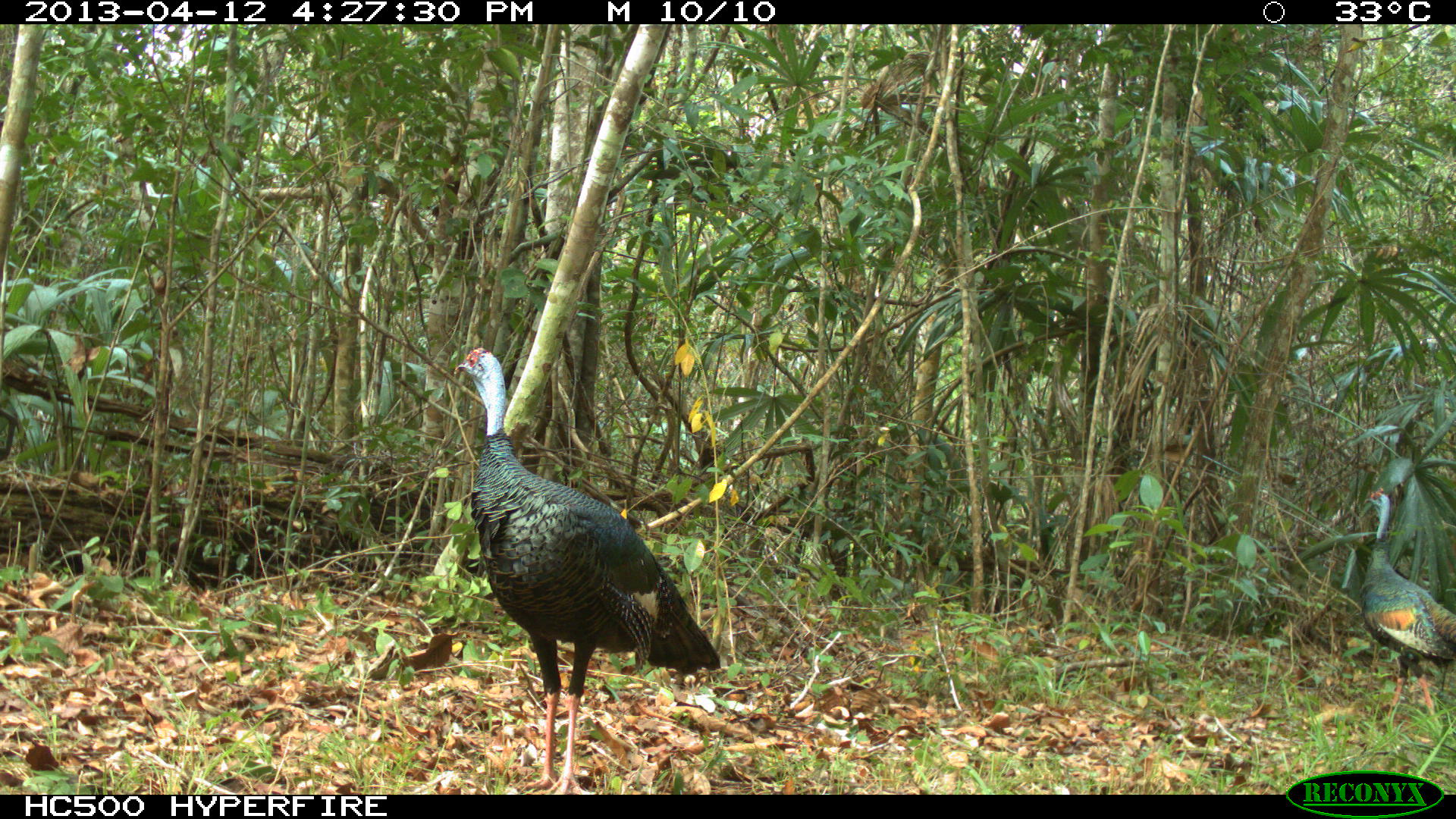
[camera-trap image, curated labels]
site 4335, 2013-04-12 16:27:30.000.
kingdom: Animalia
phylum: Chordata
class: Aves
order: Galliformes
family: Phasianidae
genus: Meleagris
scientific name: Meleagris ocellata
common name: ocellated turkey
Meleagris ocellata (ocellated turkey), count 2.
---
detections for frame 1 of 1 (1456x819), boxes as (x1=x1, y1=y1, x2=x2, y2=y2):
meleagris ocellata: (x1=452, y1=345, x2=720, y2=794); (x1=1358, y1=485, x2=1456, y2=733)